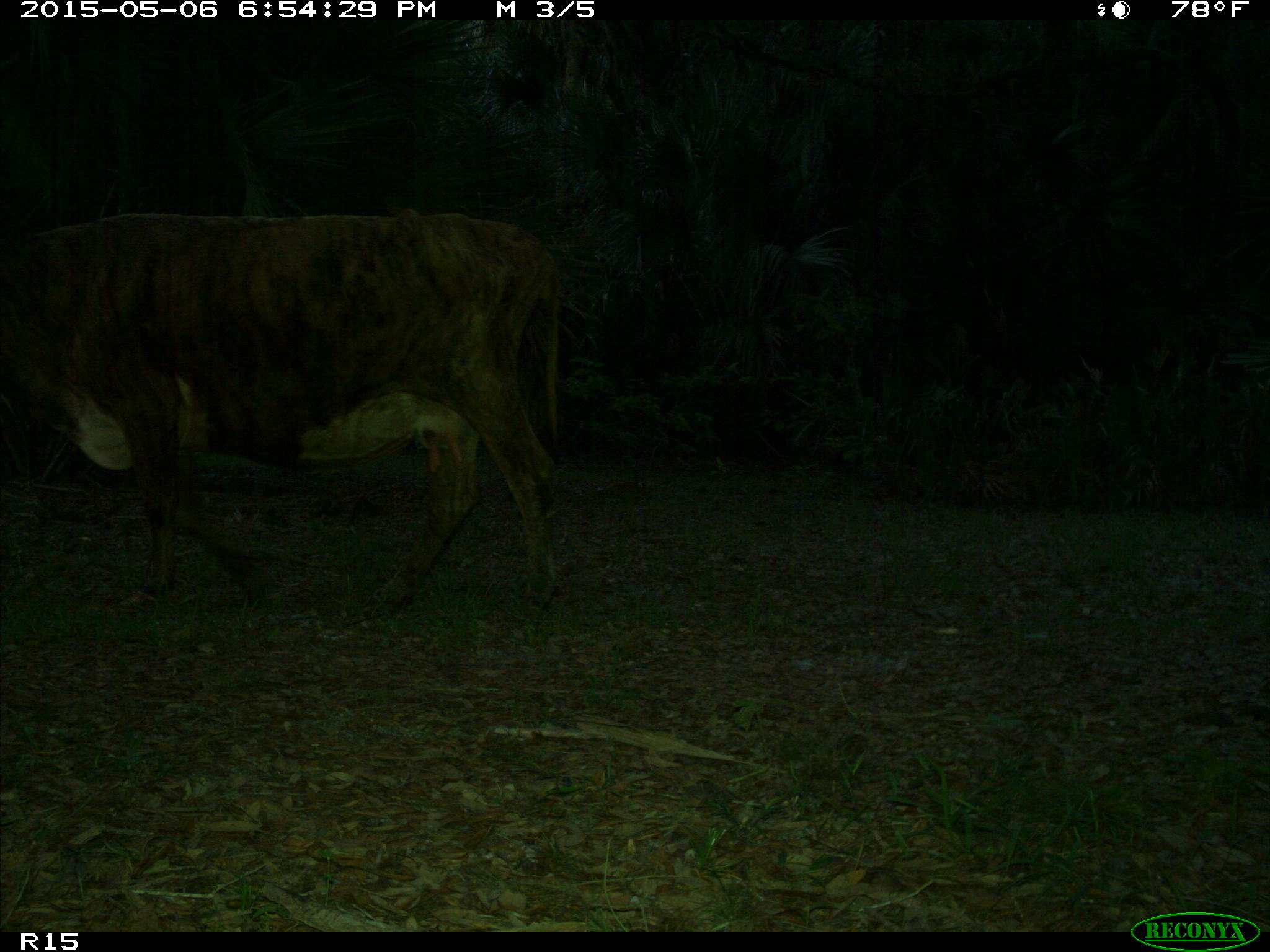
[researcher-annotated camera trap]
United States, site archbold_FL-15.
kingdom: Animalia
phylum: Chordata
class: Mammalia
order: Artiodactyla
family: Bovidae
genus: Bos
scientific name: Bos taurus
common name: domestic cow